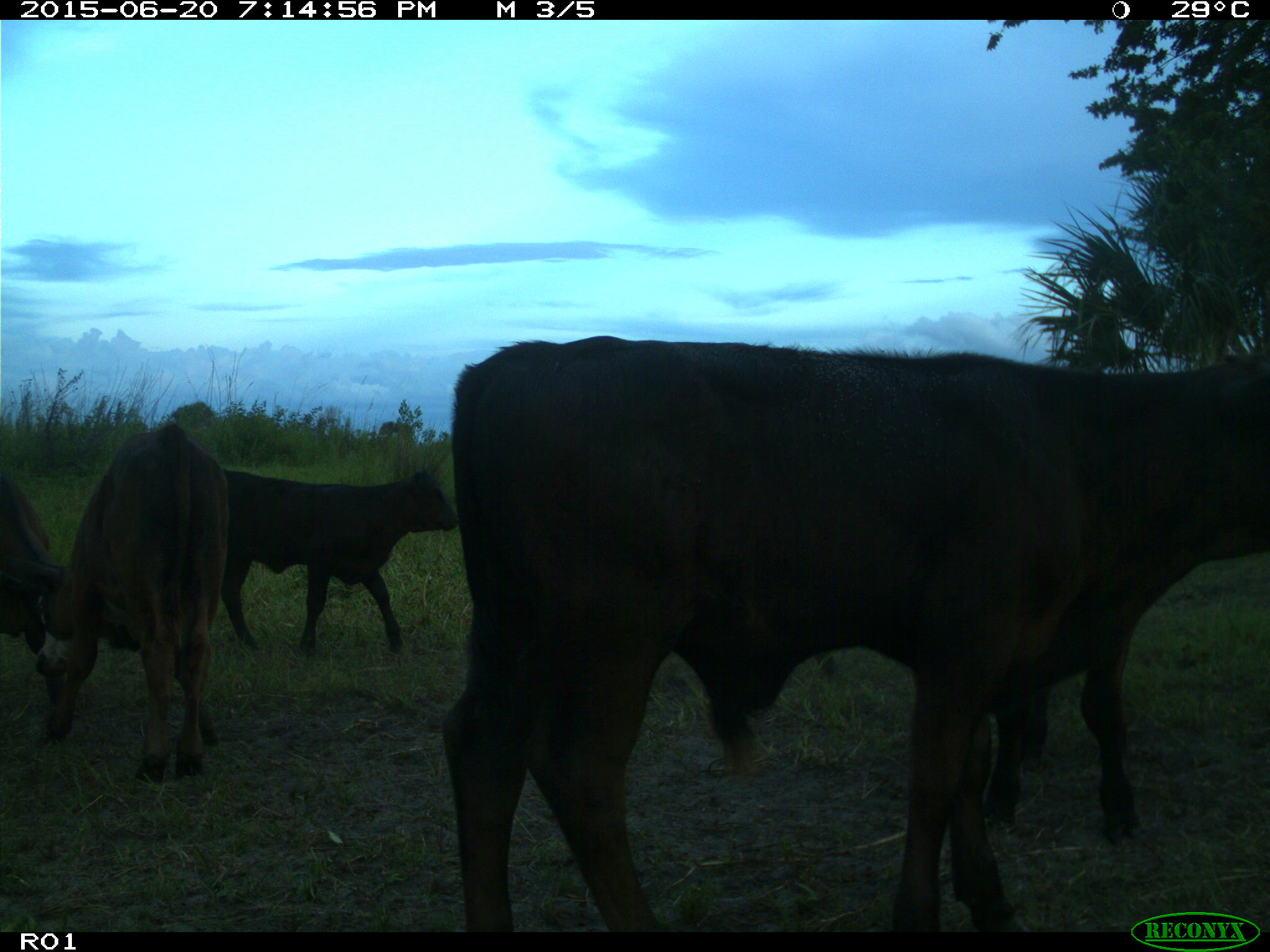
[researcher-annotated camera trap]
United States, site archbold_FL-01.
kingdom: Animalia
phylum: Chordata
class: Mammalia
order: Artiodactyla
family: Bovidae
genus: Bos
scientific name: Bos taurus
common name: domestic cow